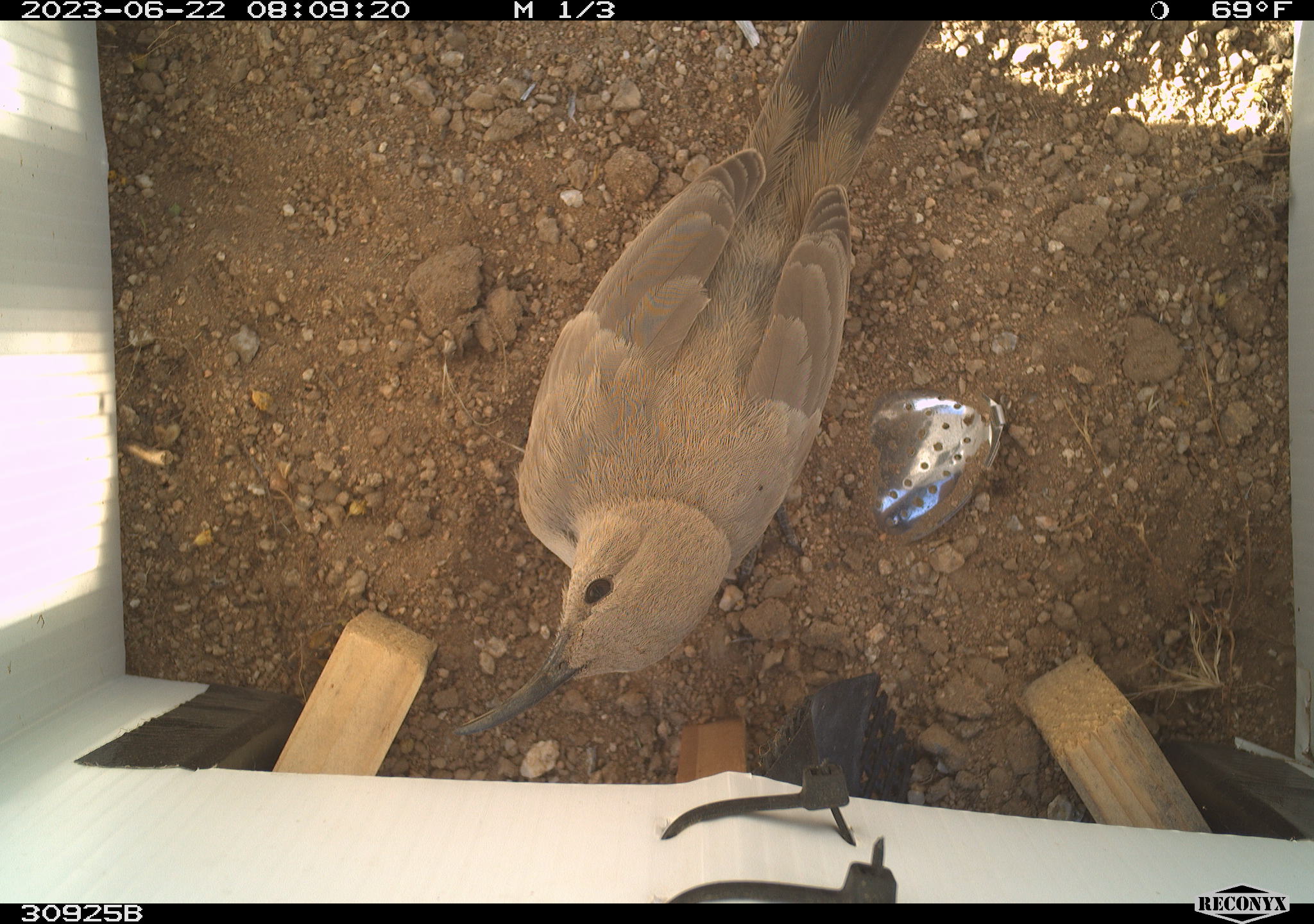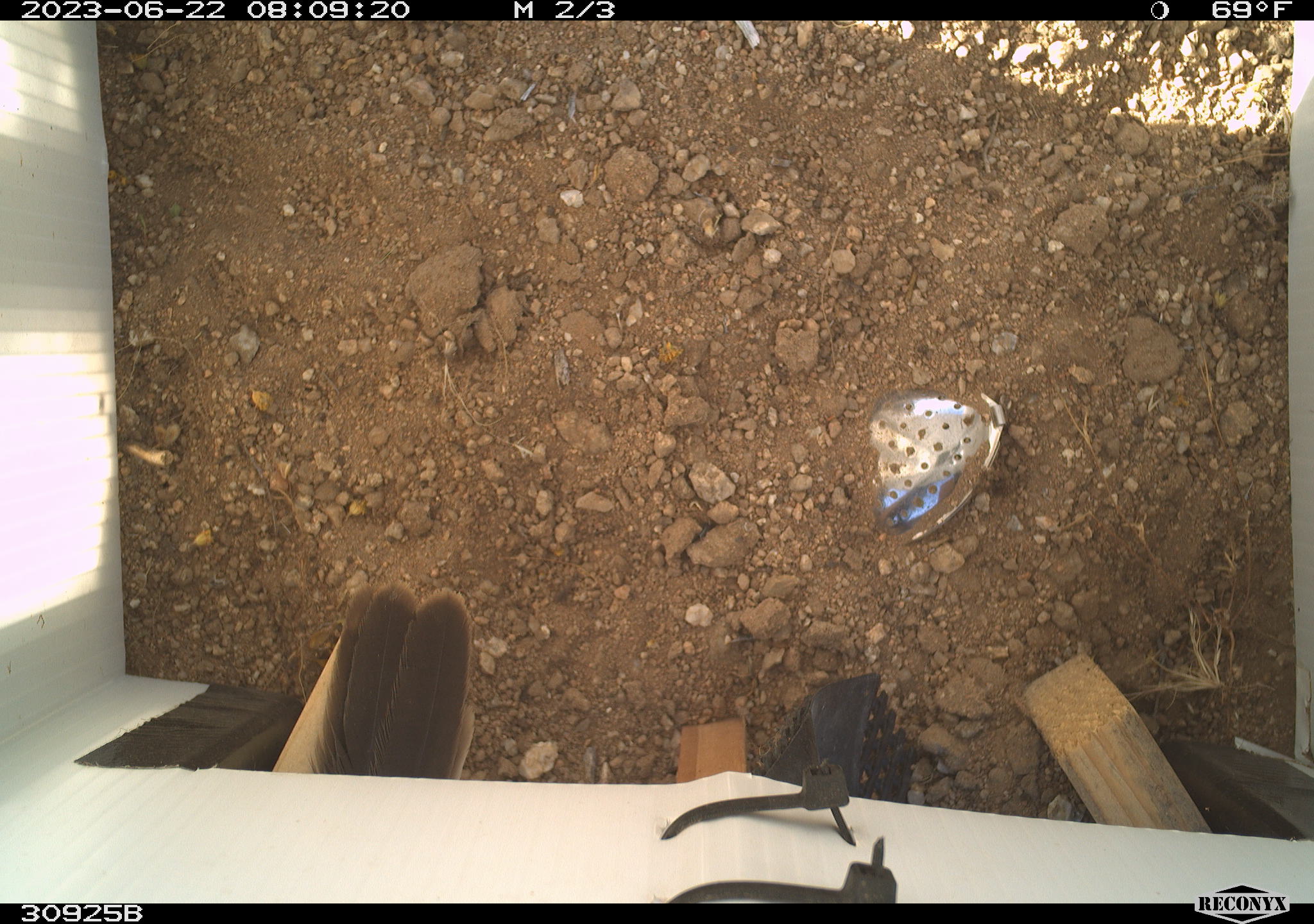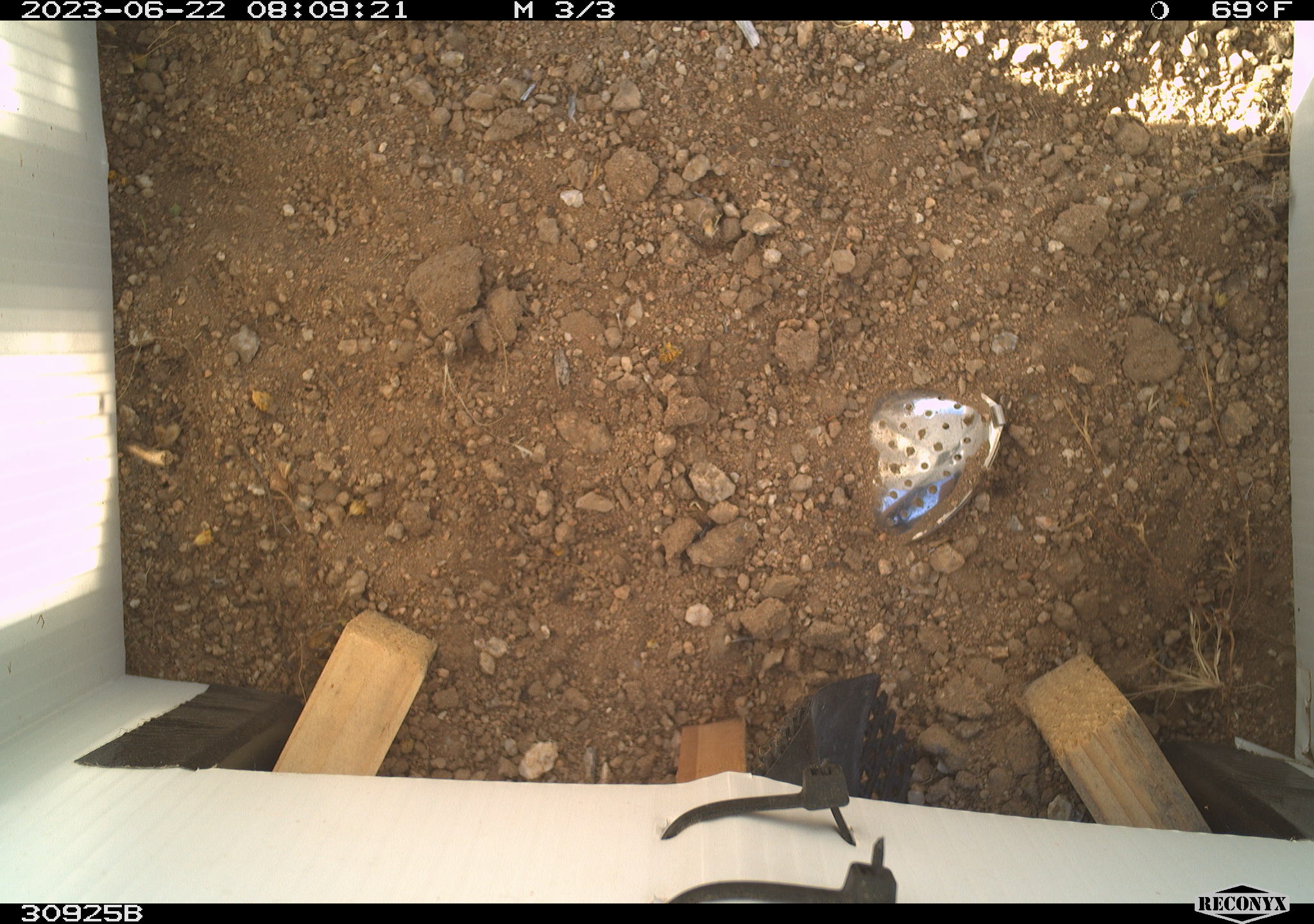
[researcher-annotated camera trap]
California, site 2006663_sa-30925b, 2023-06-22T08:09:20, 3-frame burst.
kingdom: Animalia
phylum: Chordata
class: Aves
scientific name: Aves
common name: bird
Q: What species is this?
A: Bird (Aves).